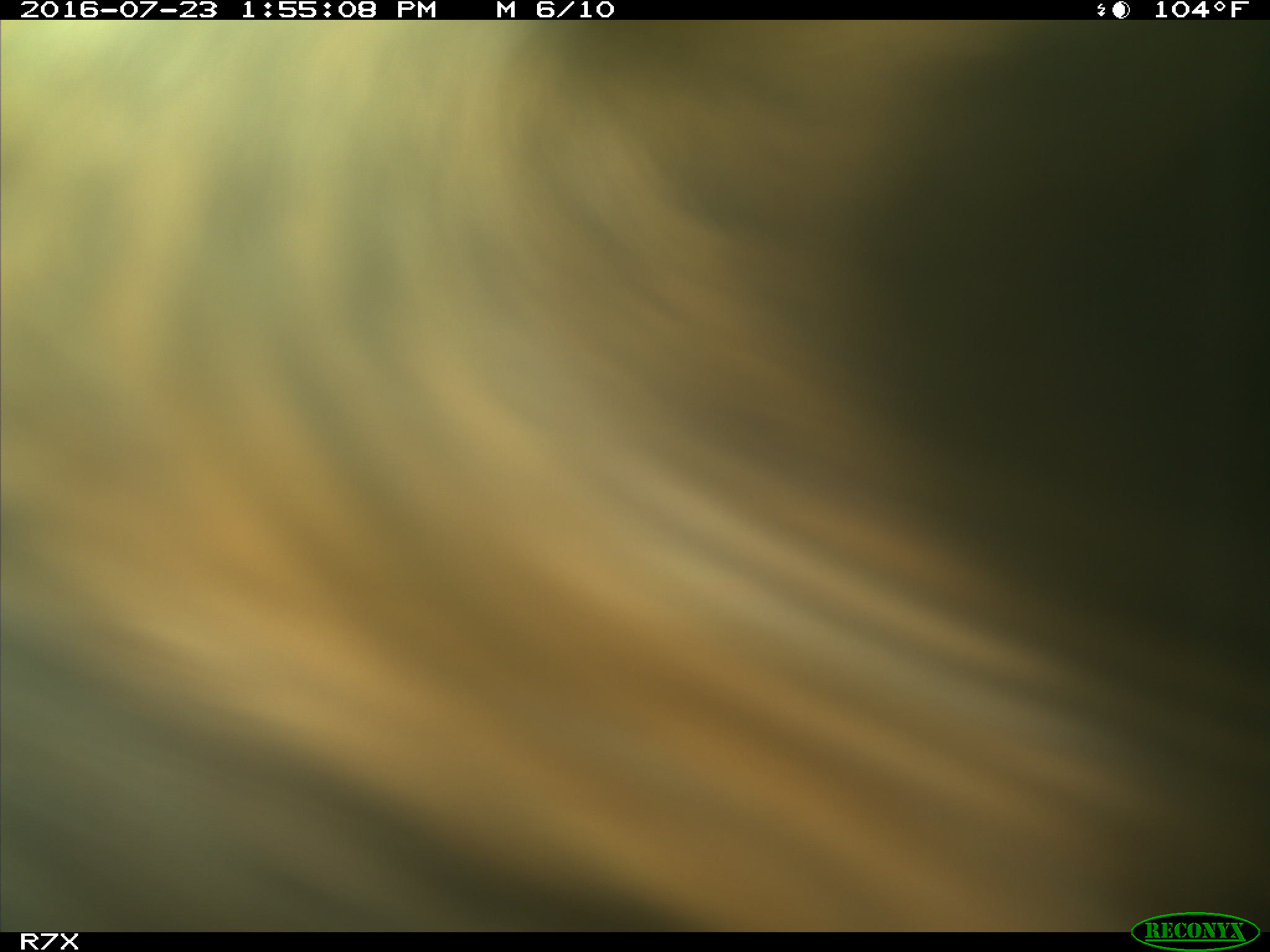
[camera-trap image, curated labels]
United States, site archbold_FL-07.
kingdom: Animalia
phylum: Chordata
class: Mammalia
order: Artiodactyla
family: Bovidae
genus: Bos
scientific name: Bos taurus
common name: domestic cow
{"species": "Bos taurus (domestic cow)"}